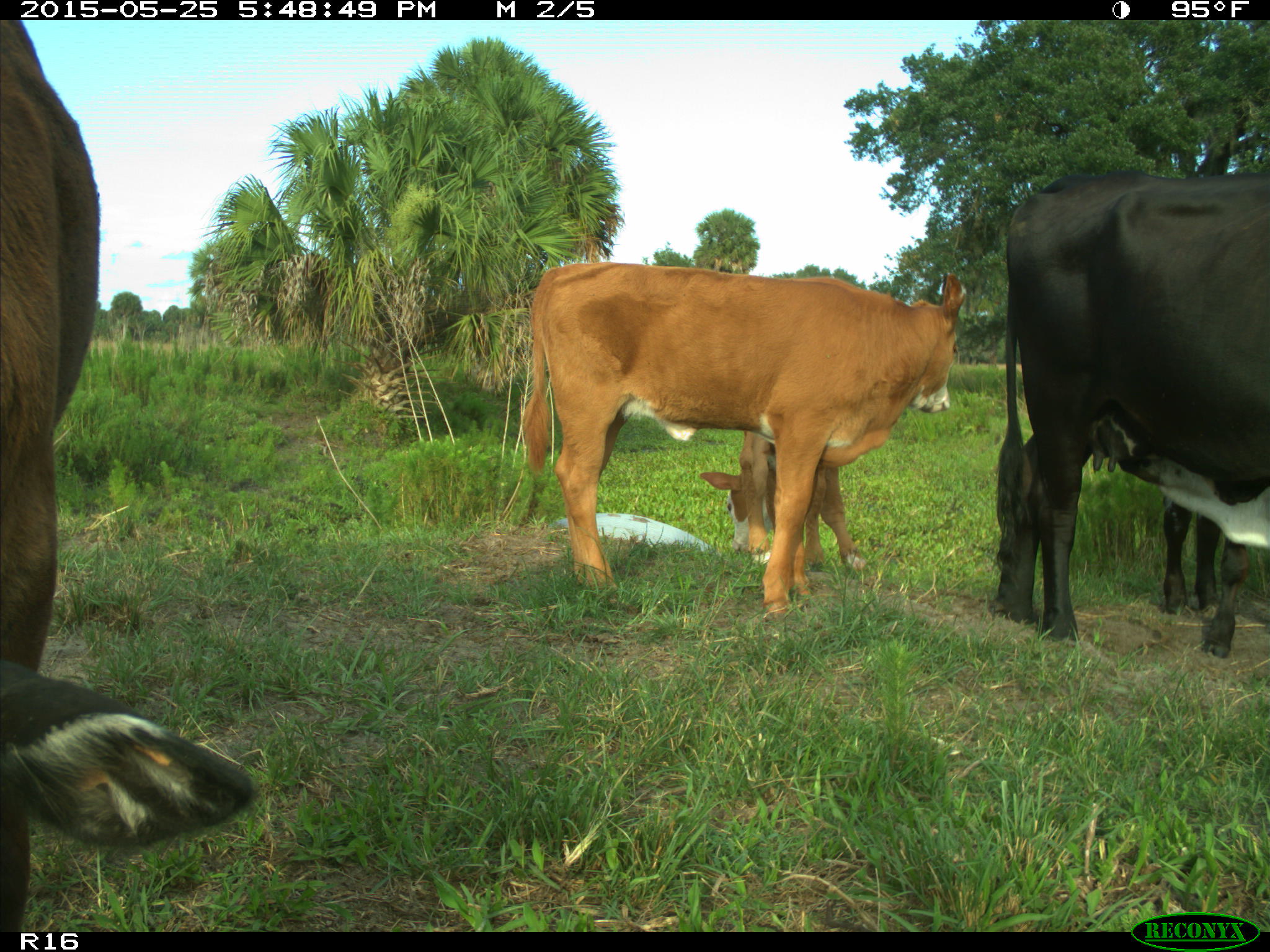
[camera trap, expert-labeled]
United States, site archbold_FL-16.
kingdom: Animalia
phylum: Chordata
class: Mammalia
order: Artiodactyla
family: Bovidae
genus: Bos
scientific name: Bos taurus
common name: domestic cow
Bos taurus (domestic cow).